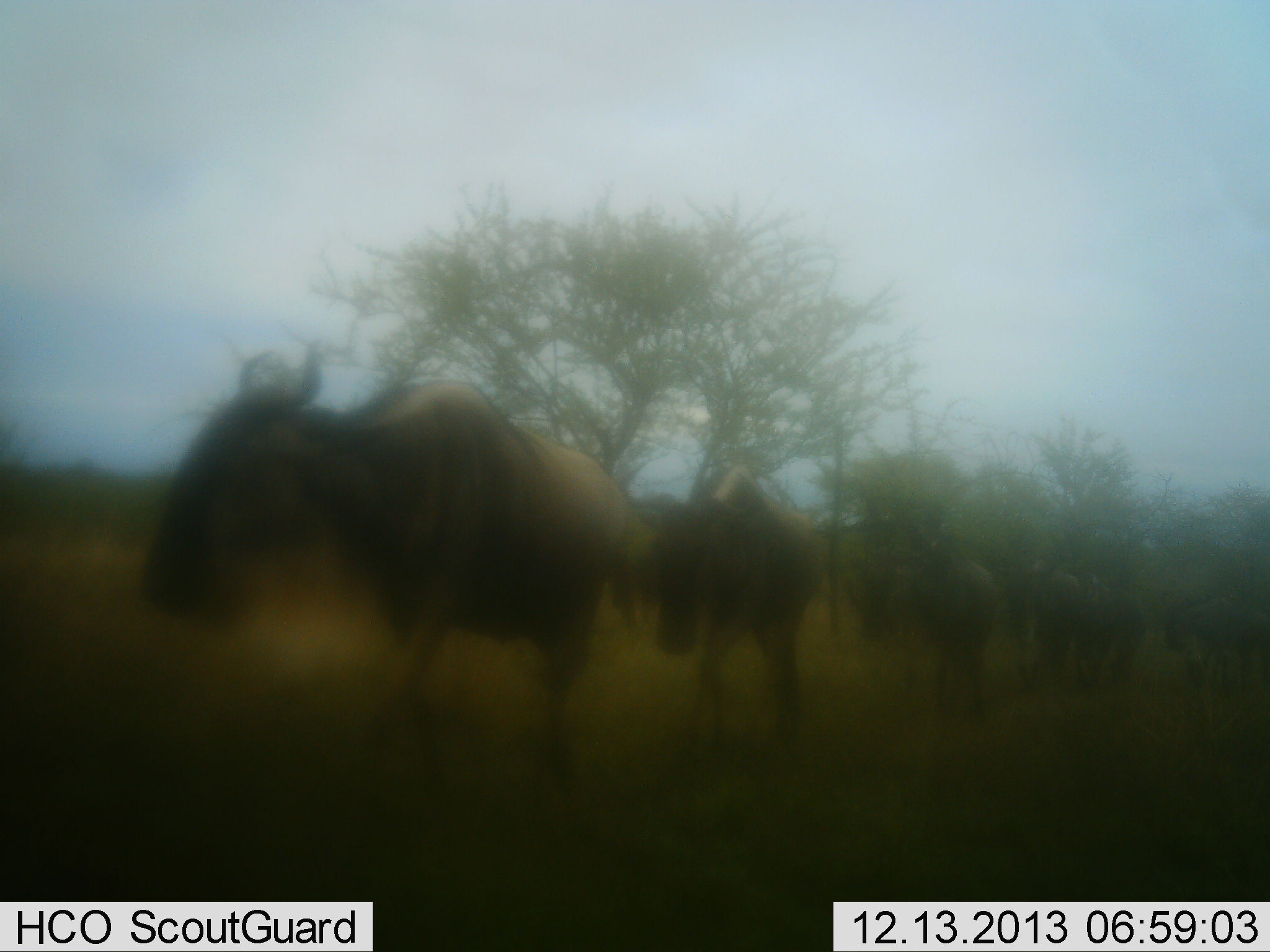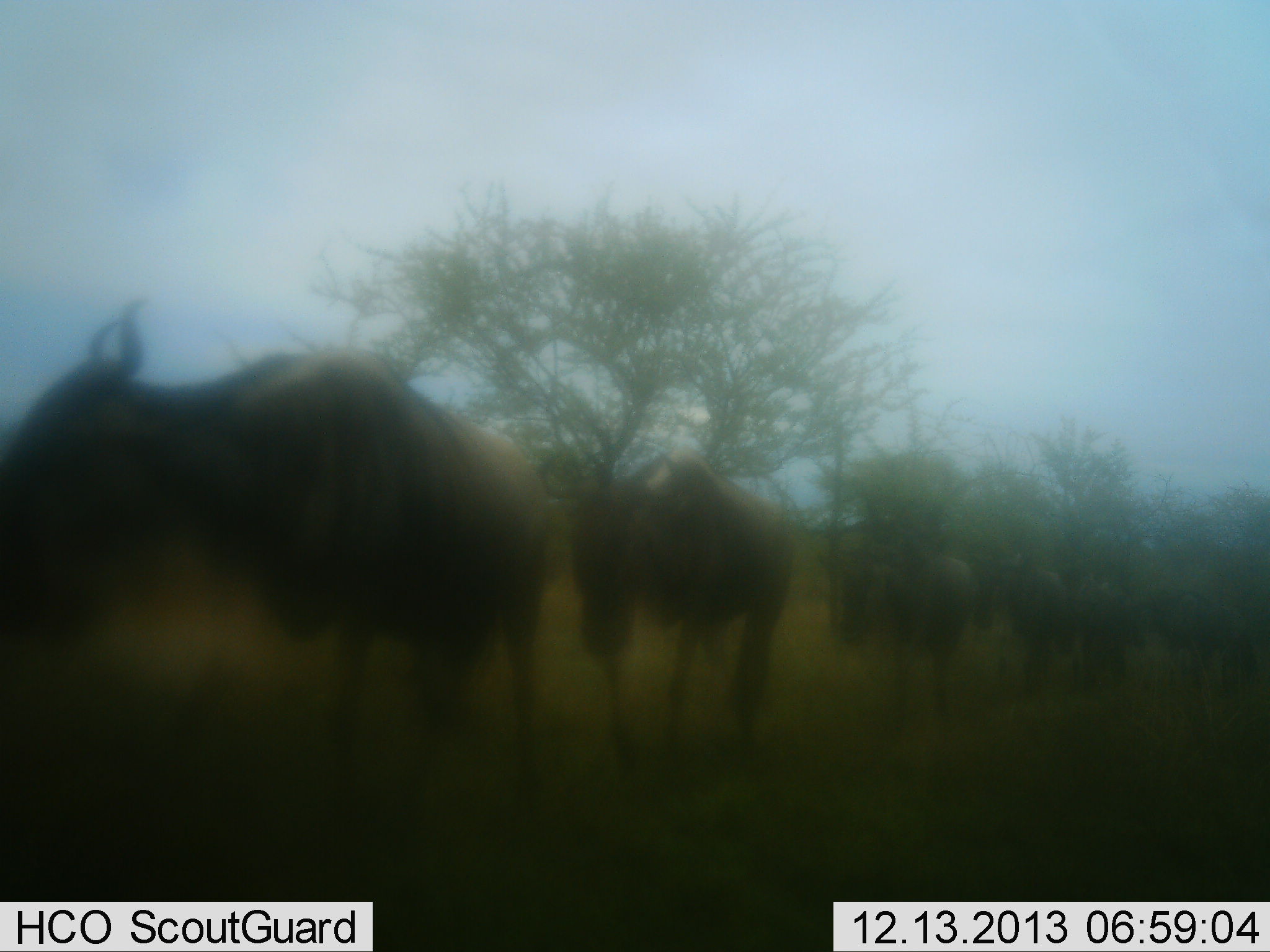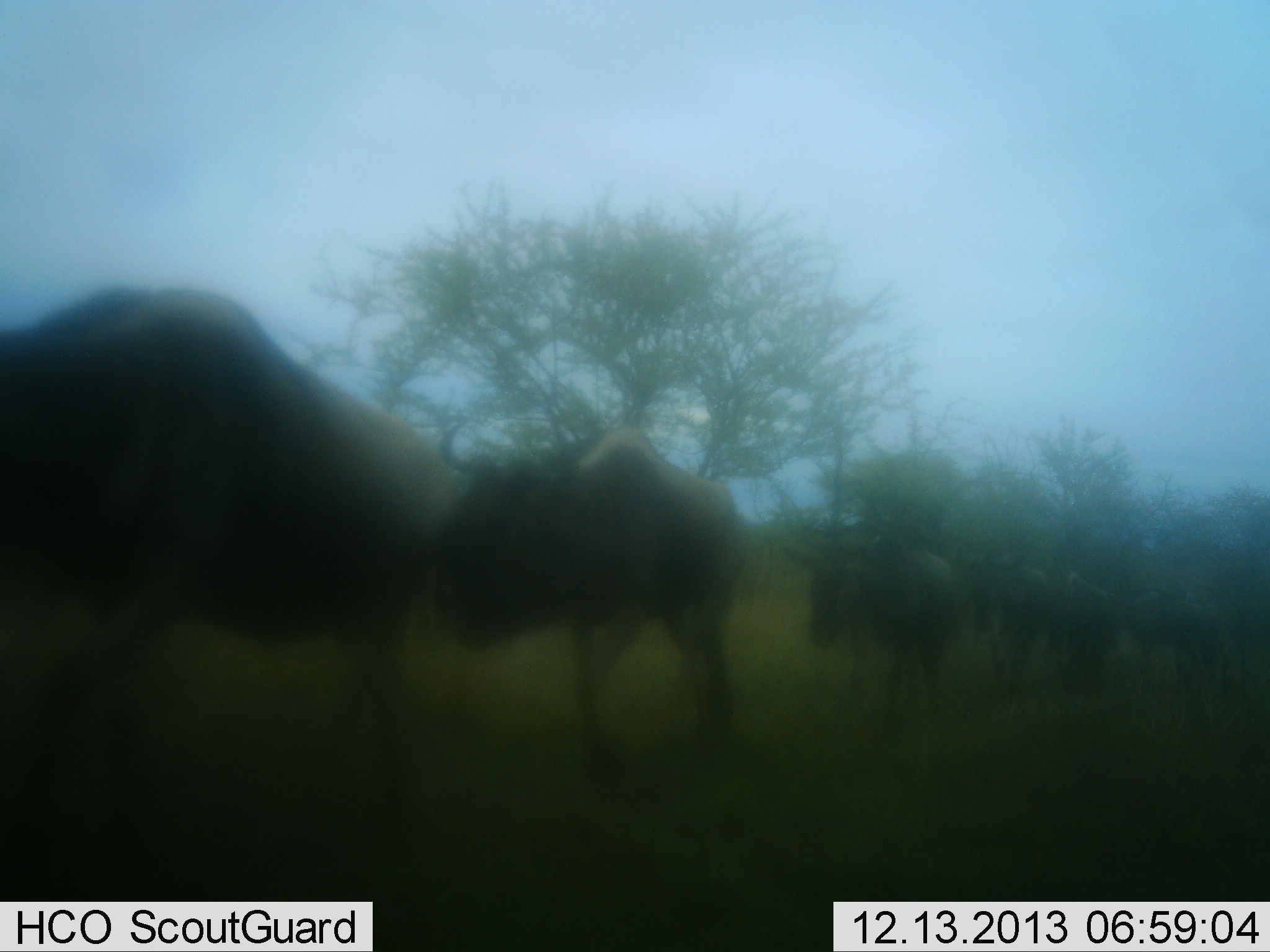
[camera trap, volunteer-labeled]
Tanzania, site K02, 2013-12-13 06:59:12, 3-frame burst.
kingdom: Animalia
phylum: Chordata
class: Mammalia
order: Artiodactyla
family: Bovidae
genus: Connochaetes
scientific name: Connochaetes taurinus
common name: blue wildebeest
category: wildebeest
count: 6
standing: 10%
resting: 0%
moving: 100%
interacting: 0%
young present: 10%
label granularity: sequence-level